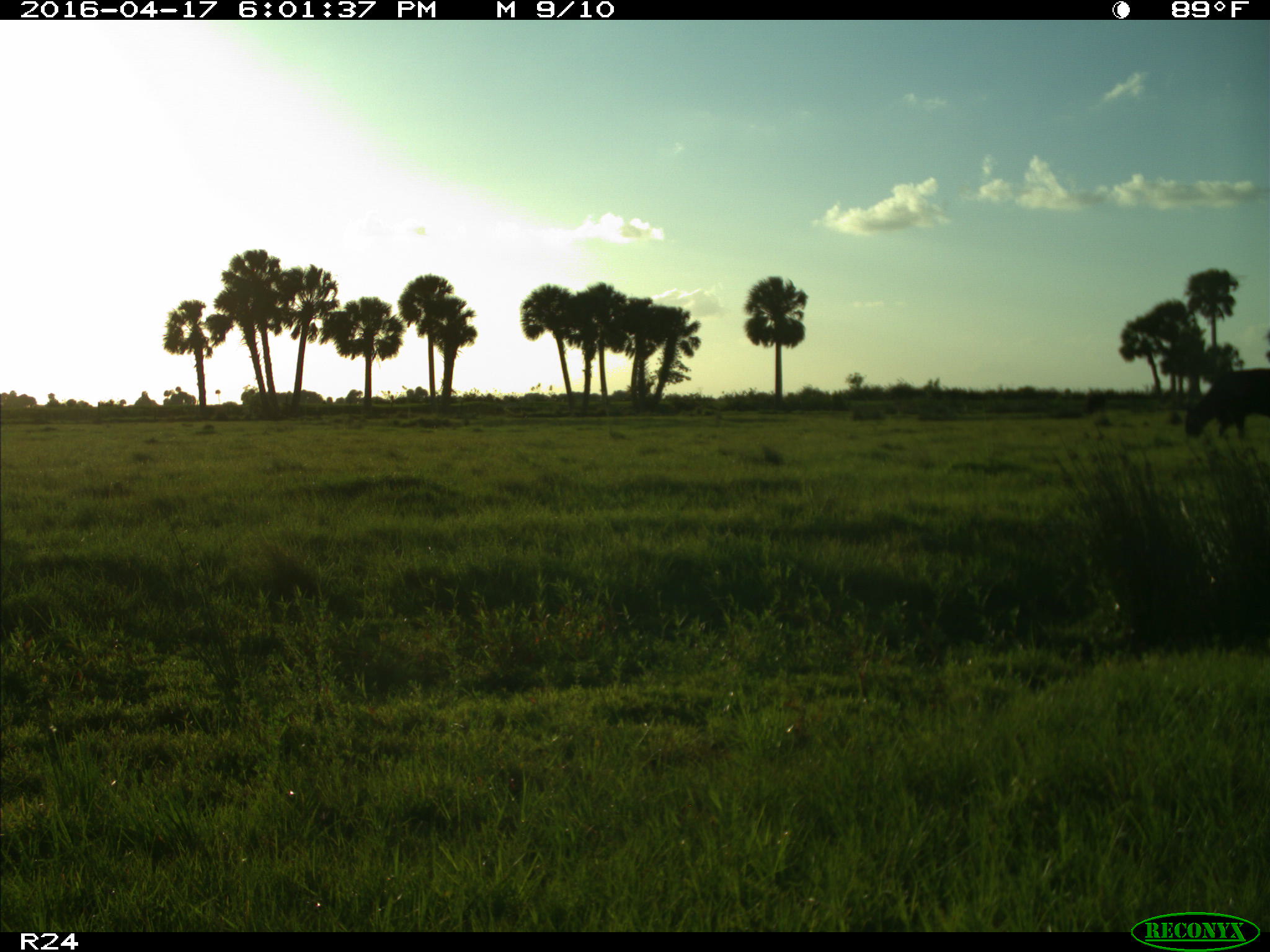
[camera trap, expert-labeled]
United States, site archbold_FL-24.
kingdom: Animalia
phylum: Chordata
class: Mammalia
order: Artiodactyla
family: Bovidae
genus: Bos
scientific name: Bos taurus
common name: domestic cow